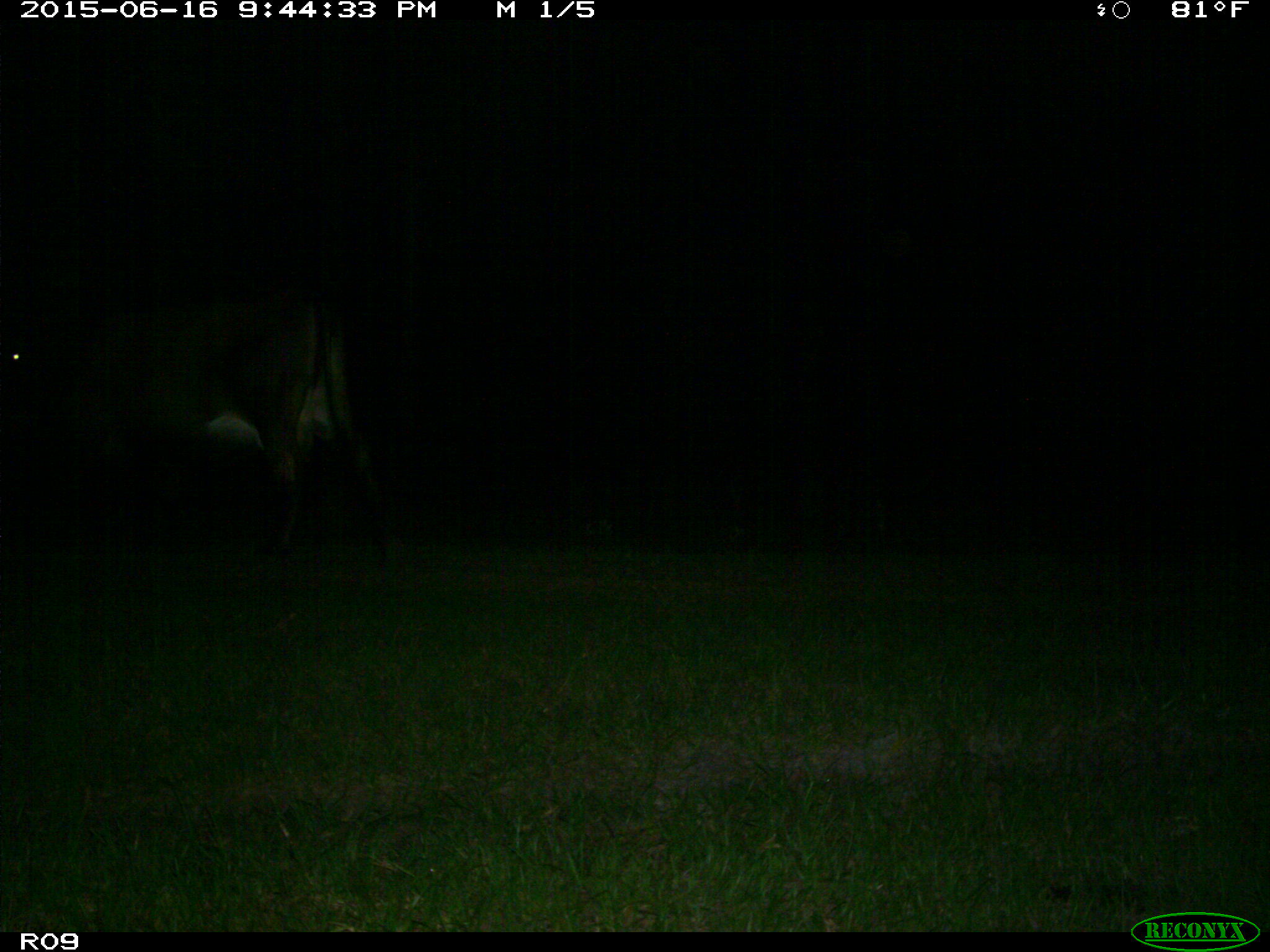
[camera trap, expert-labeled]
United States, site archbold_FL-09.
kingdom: Animalia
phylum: Chordata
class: Mammalia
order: Artiodactyla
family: Bovidae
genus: Bos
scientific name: Bos taurus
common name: domestic cow